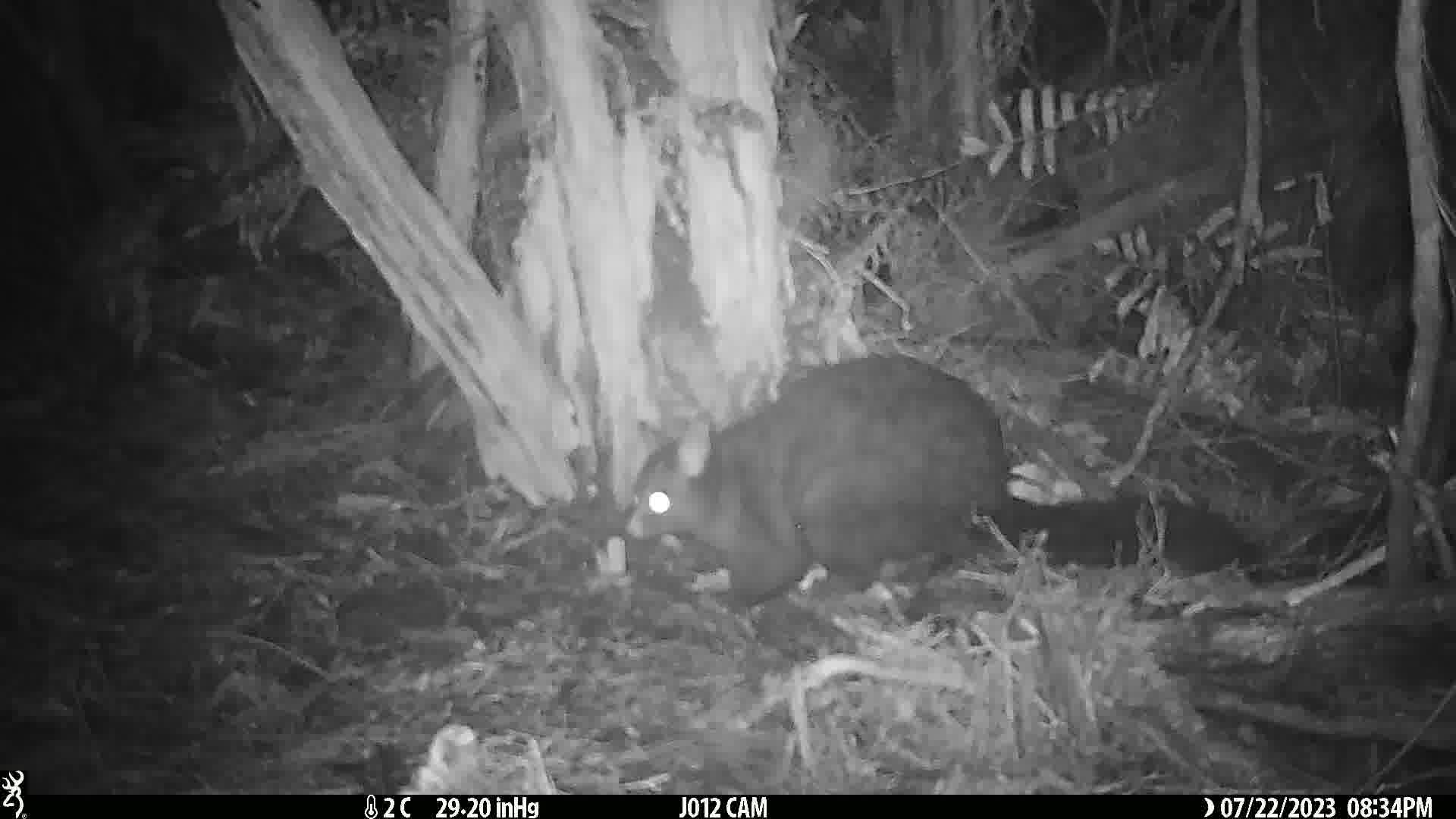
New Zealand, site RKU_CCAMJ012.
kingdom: Animalia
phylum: Chordata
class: Mammalia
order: Diprotodontia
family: Phalangeridae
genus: Trichosurus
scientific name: Trichosurus vulpecula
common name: common brushtail possum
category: possum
Possum (common brushtail possum) (Trichosurus vulpecula).